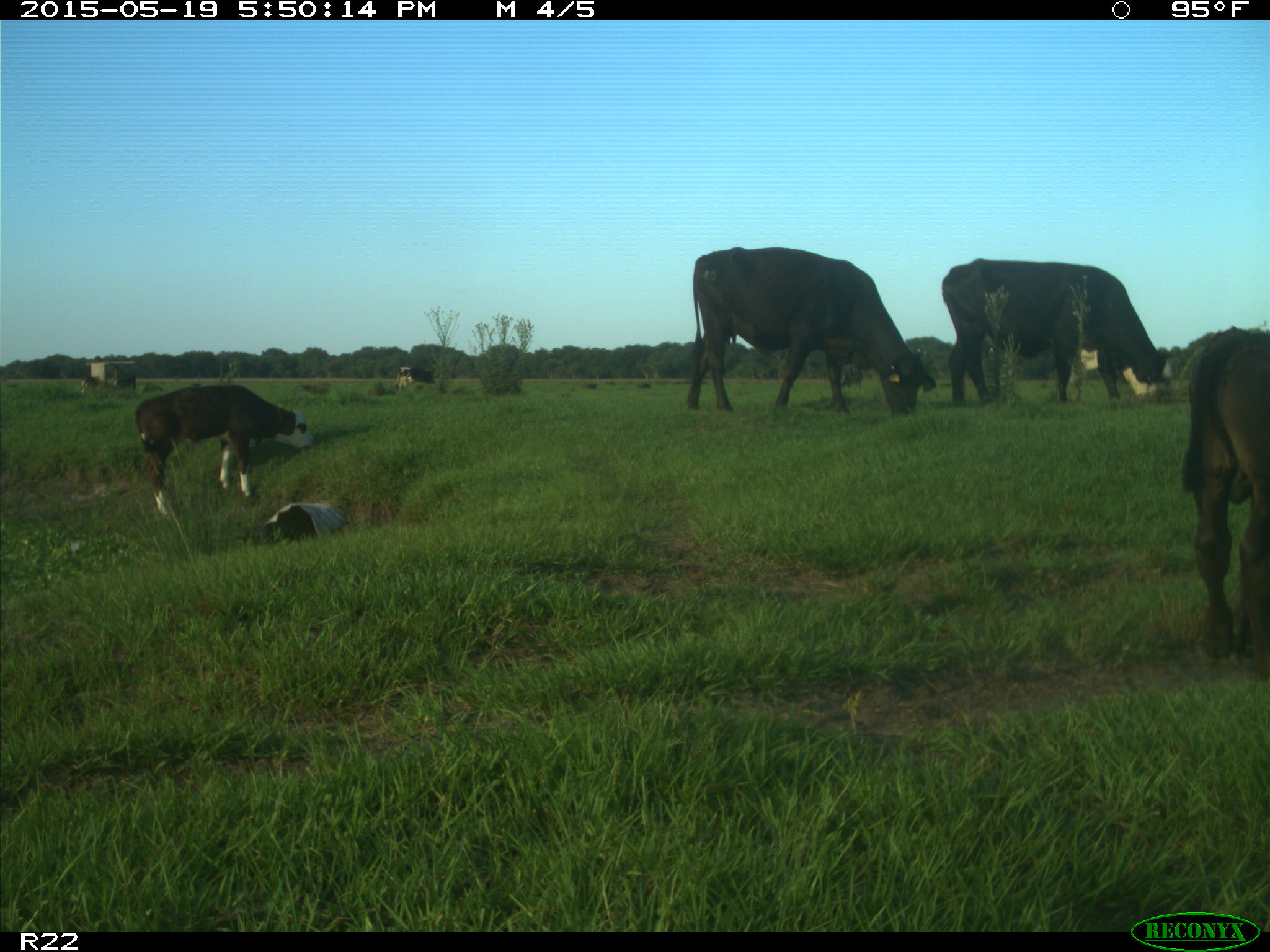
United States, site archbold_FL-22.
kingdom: Animalia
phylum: Chordata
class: Mammalia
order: Artiodactyla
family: Bovidae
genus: Bos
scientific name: Bos taurus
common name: domestic cow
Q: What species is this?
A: Bos taurus (domestic cow).